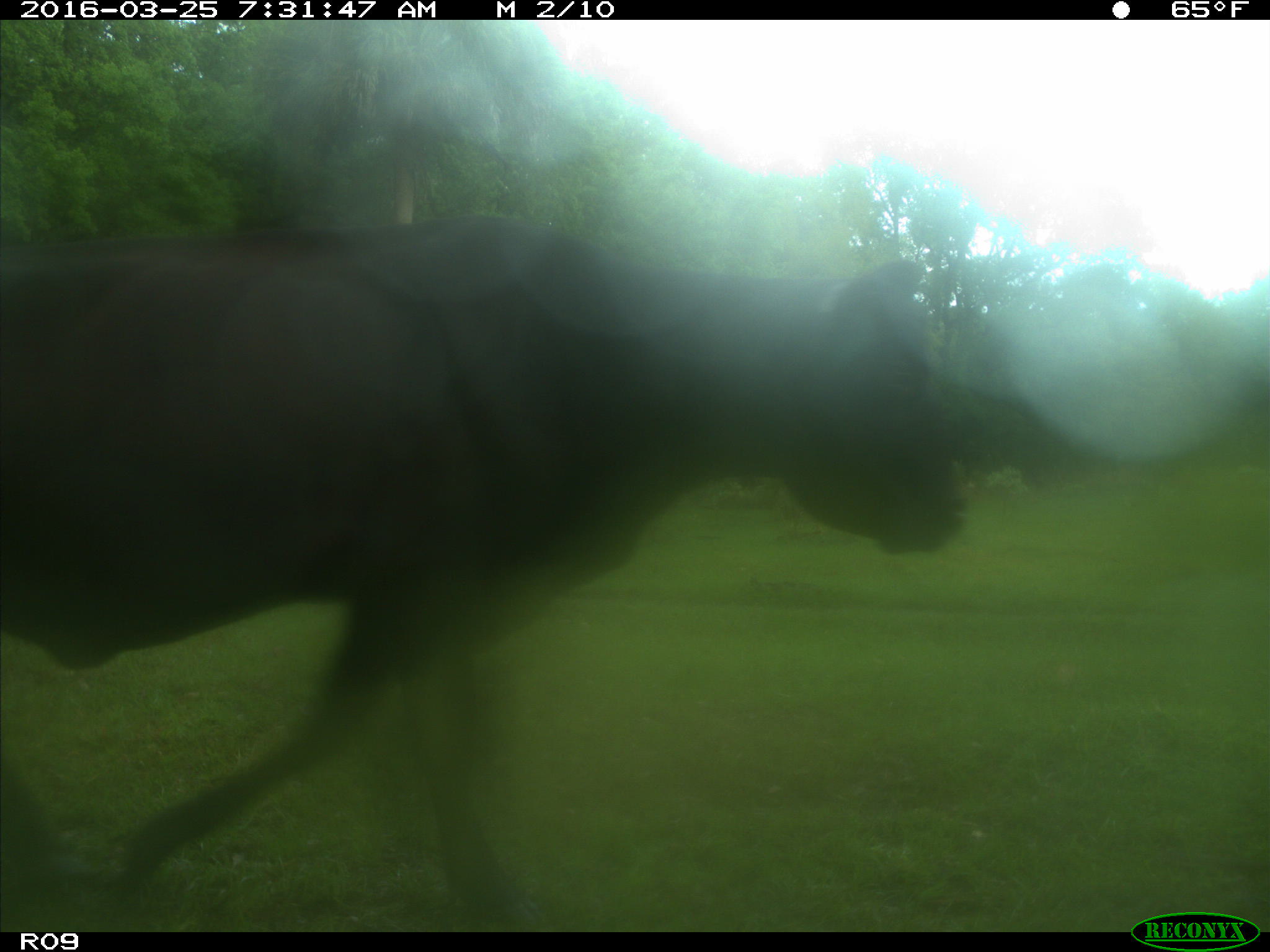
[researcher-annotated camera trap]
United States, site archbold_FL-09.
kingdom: Animalia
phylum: Chordata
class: Mammalia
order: Artiodactyla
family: Bovidae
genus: Bos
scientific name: Bos taurus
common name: domestic cow